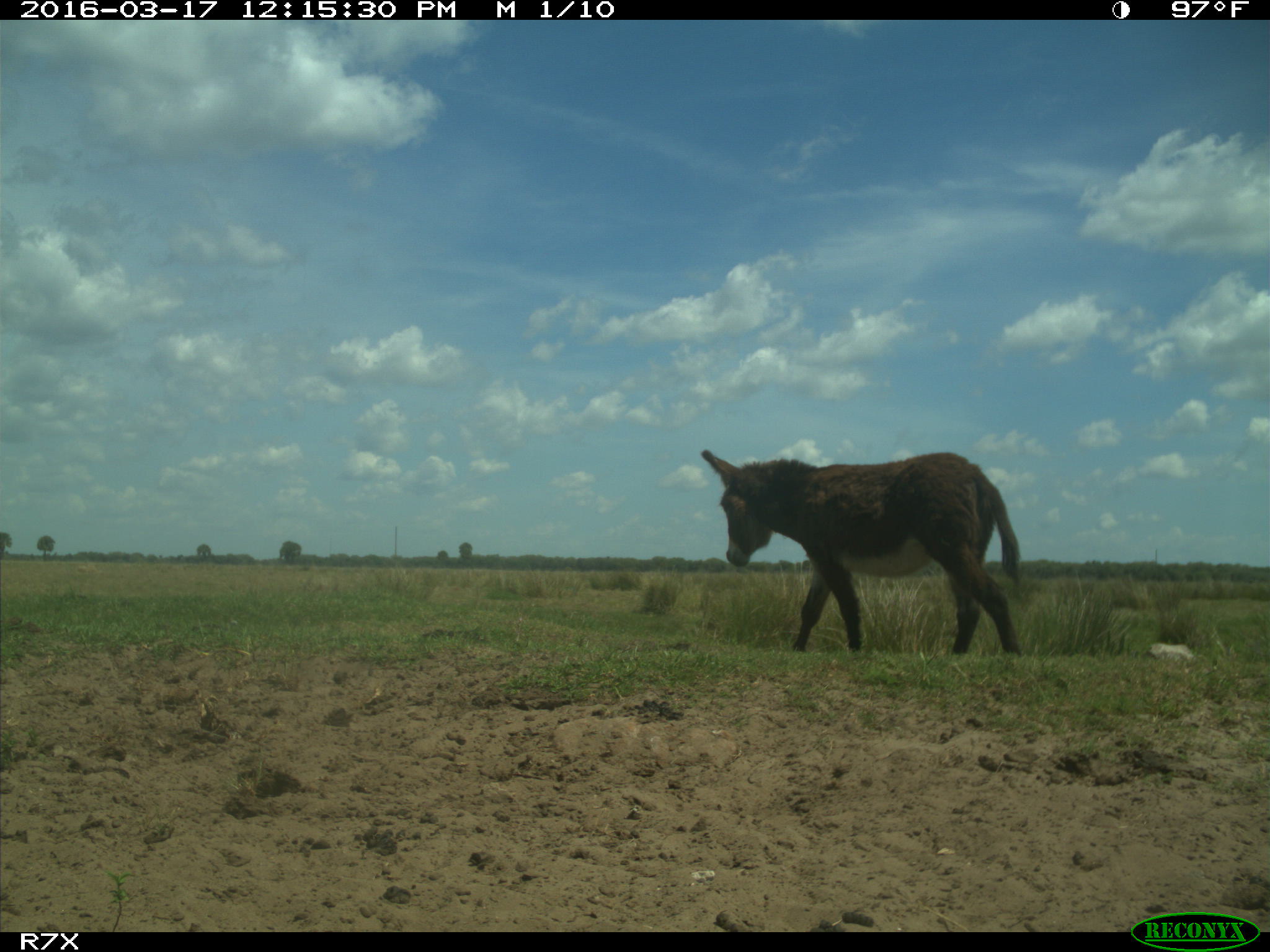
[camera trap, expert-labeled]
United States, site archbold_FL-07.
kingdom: Animalia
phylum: Chordata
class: Mammalia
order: Perissodactyla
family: Equidae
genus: Equus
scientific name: Equus africanus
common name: african wild ass